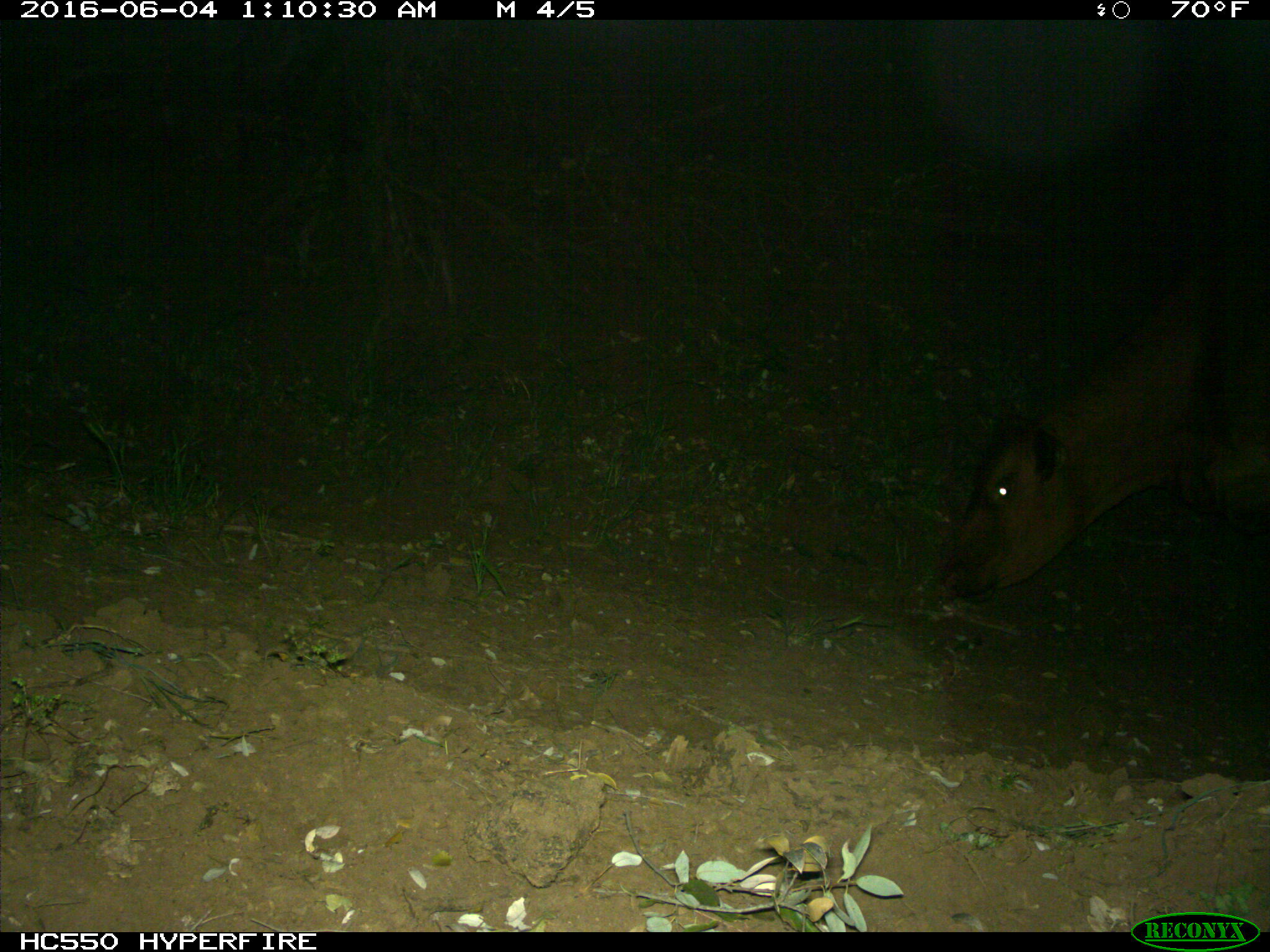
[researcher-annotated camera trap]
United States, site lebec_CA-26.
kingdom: Animalia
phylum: Chordata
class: Mammalia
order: Artiodactyla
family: Bovidae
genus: Bos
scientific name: Bos taurus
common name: domestic cow